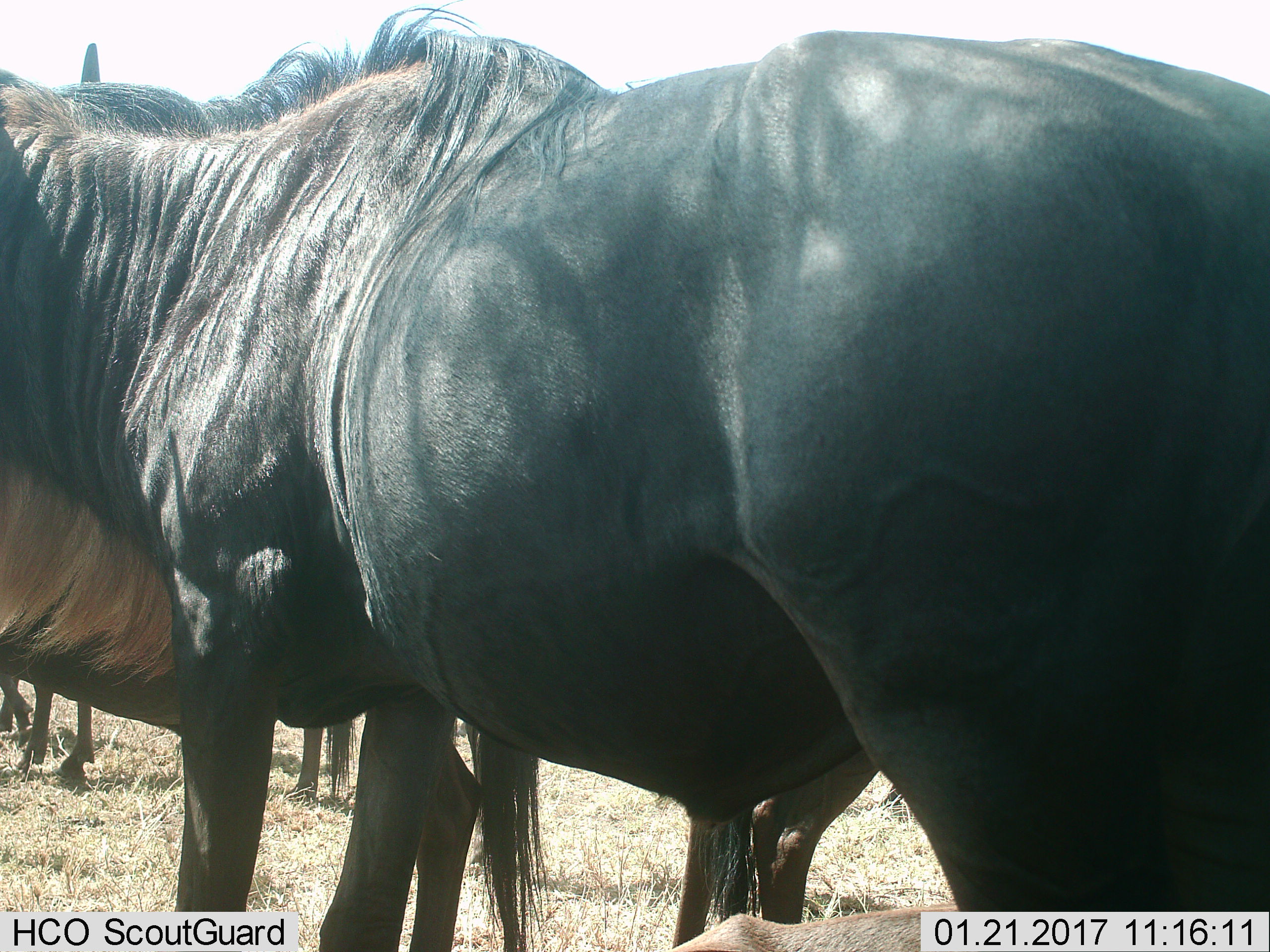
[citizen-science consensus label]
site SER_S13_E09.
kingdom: Animalia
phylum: Chordata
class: Mammalia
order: Artiodactyla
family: Bovidae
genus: Connochaetes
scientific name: Connochaetes taurinus taurinus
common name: blue wildebeest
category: wildebeestblue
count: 5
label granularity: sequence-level